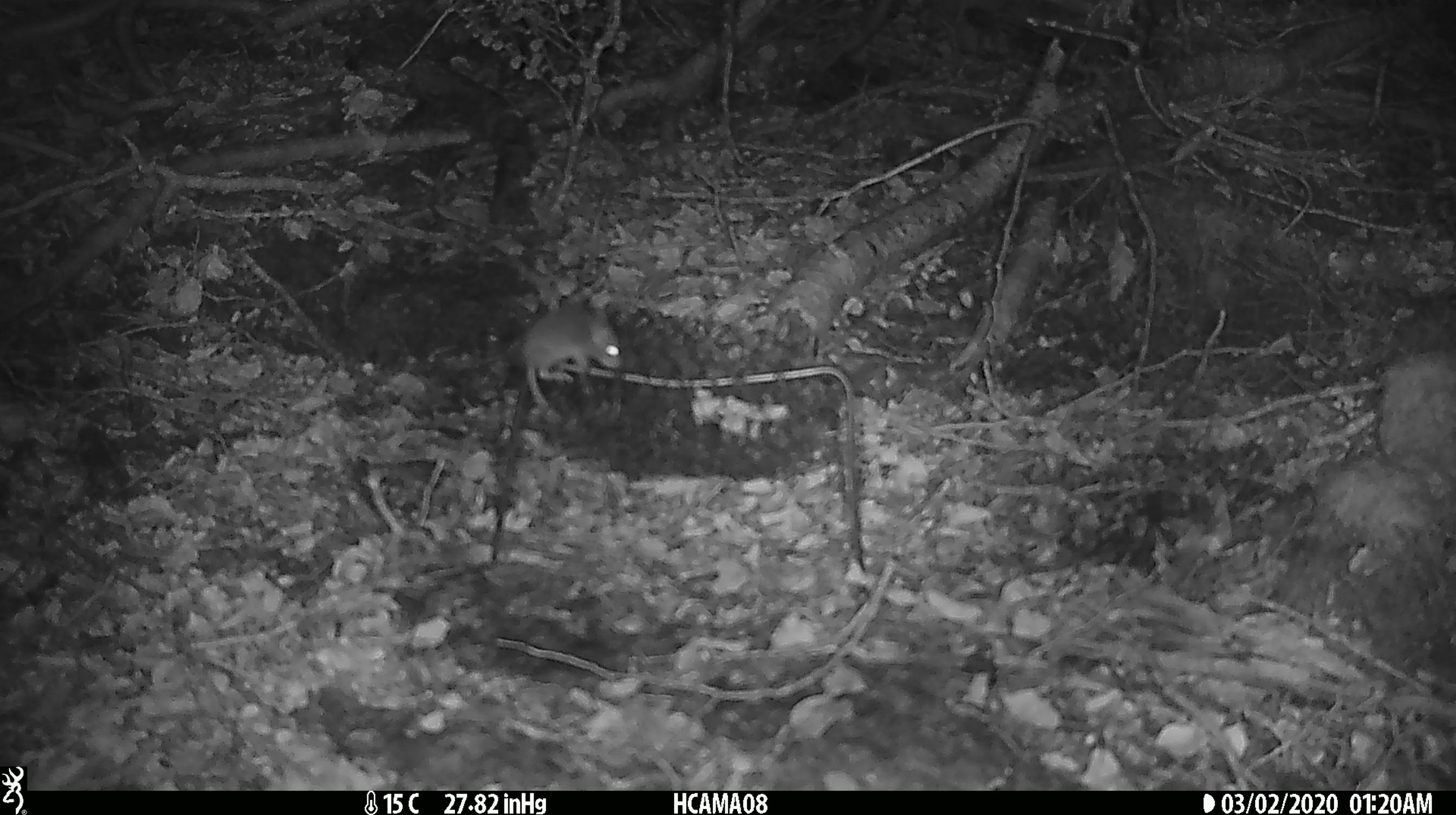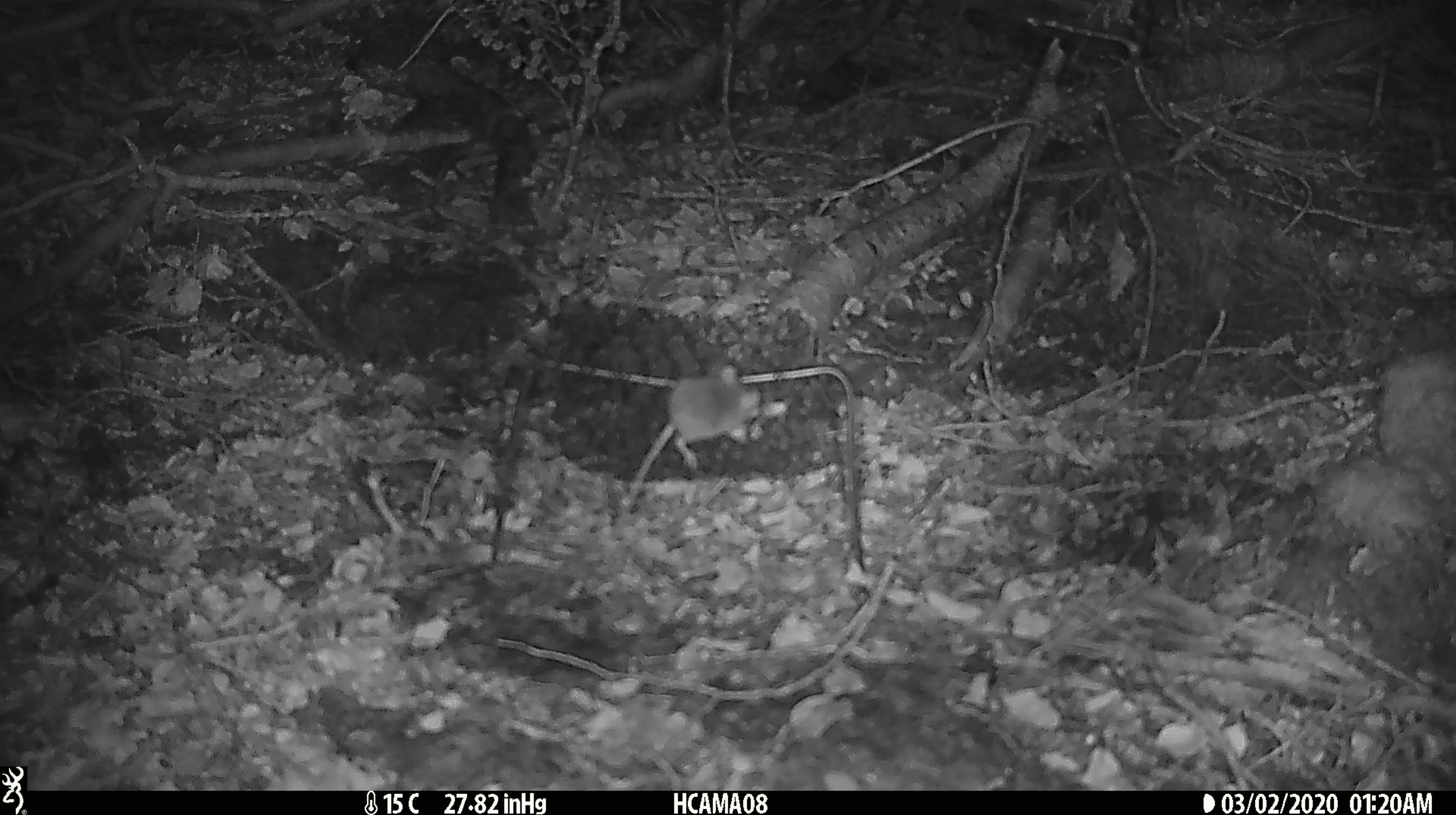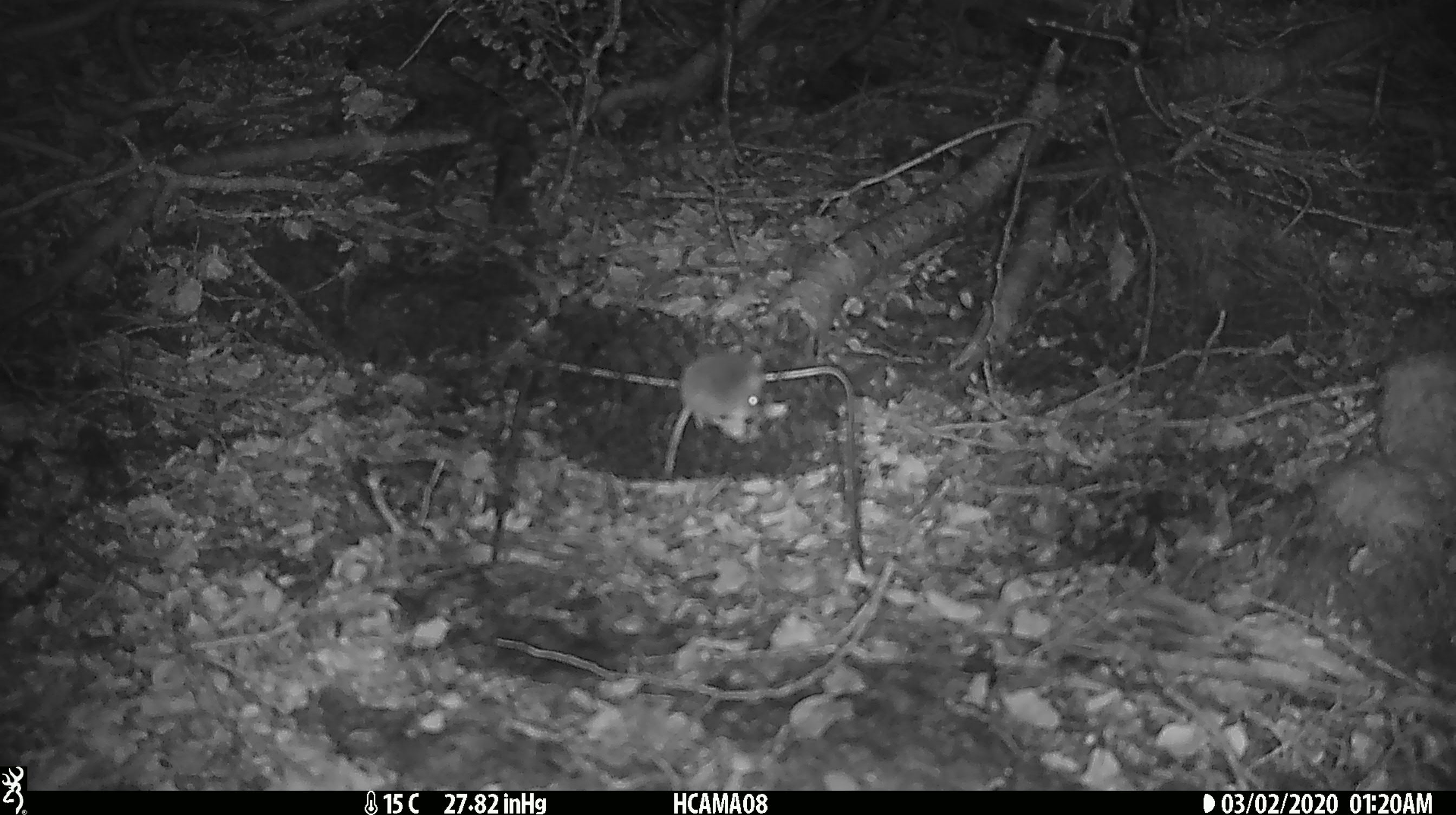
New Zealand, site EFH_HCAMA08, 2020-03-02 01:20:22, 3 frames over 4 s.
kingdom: Animalia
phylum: Chordata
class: Mammalia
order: Rodentia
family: Muridae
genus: Mus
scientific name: Mus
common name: mouse